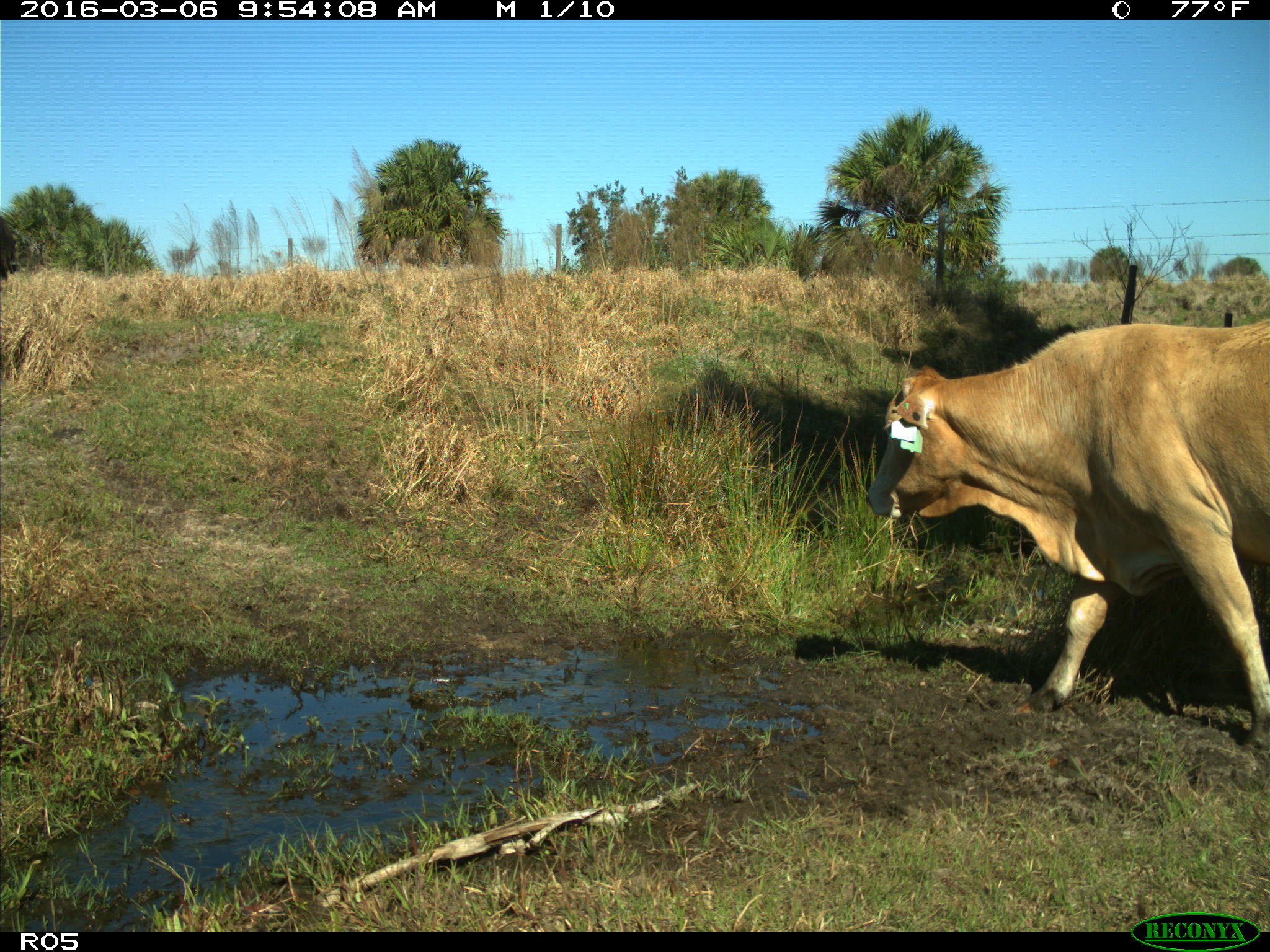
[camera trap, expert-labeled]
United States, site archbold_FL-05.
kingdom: Animalia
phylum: Chordata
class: Mammalia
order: Artiodactyla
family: Bovidae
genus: Bos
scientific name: Bos taurus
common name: domestic cow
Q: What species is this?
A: Bos taurus (domestic cow).